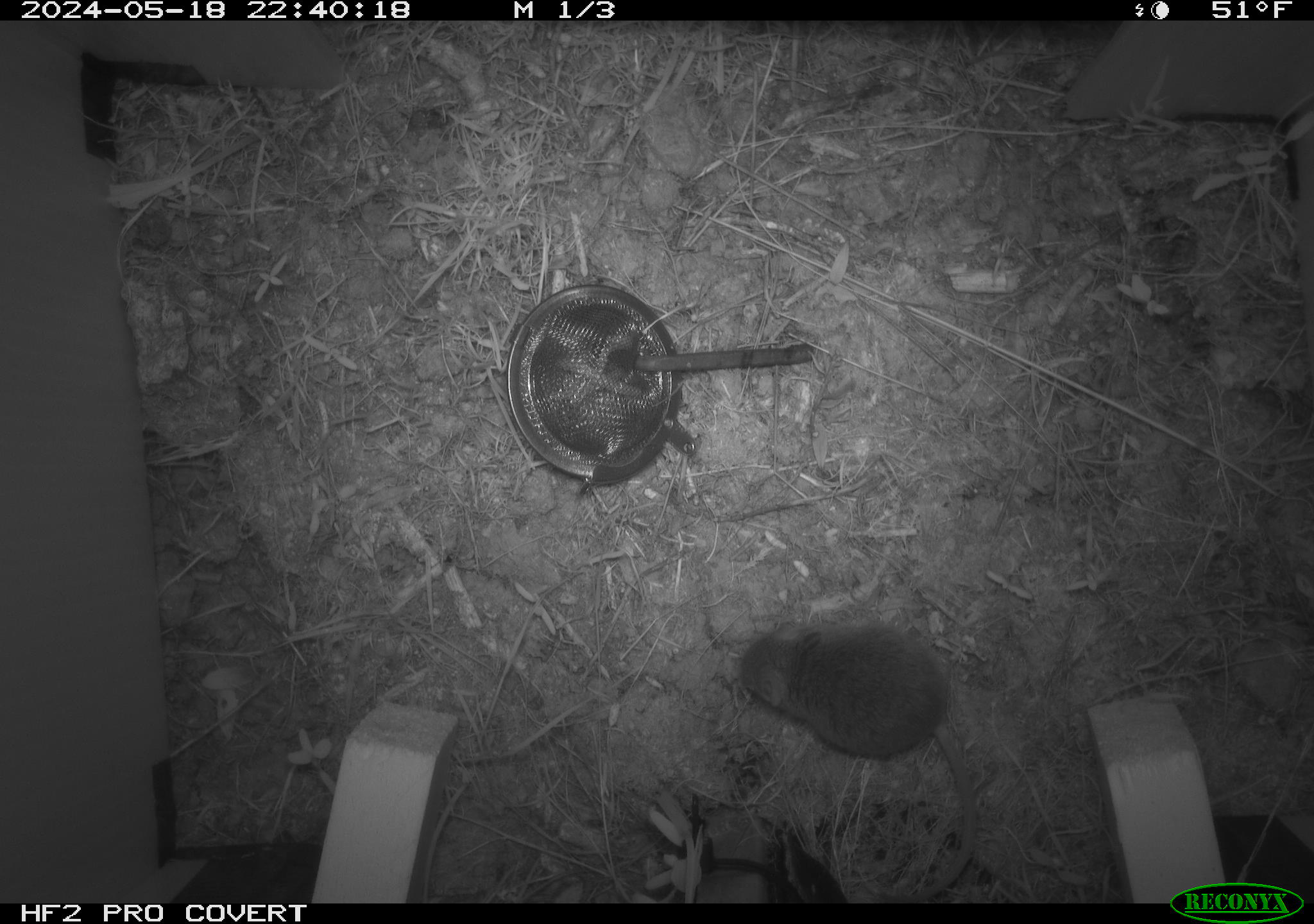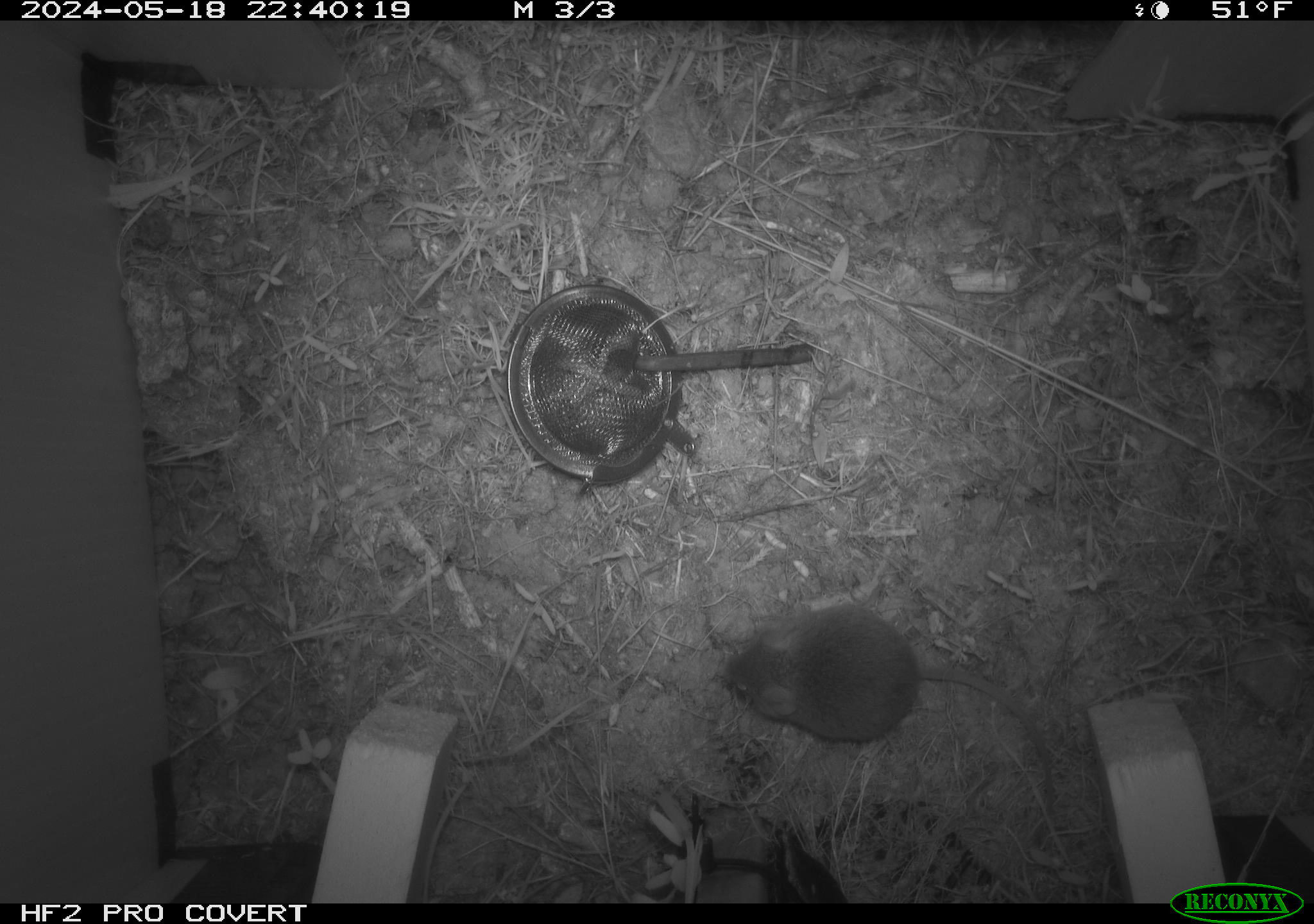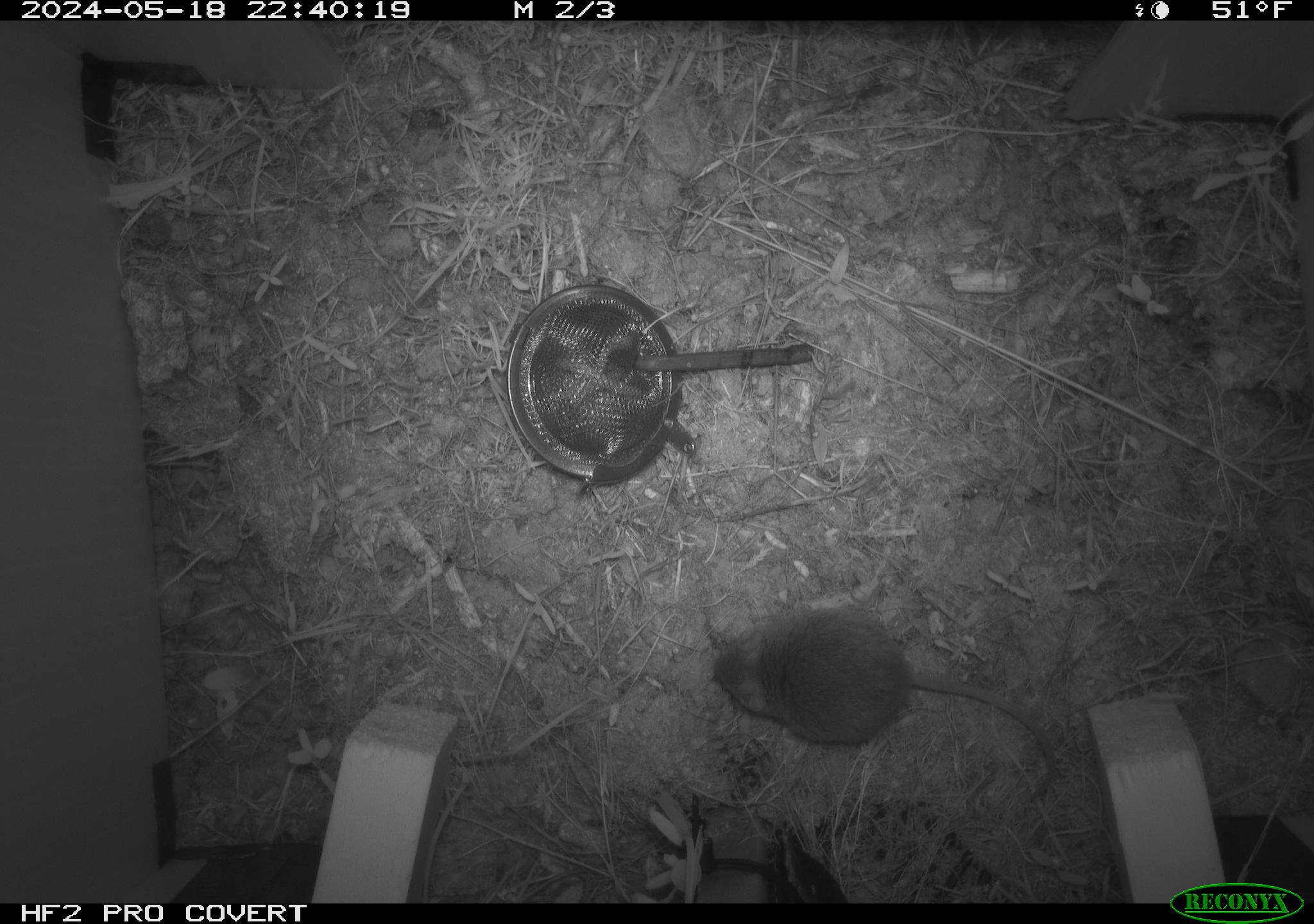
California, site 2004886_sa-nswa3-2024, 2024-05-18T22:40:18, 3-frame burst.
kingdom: Animalia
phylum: Chordata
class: Mammalia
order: Rodentia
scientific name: Rodentia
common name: rodent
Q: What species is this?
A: Rodent (Rodentia).